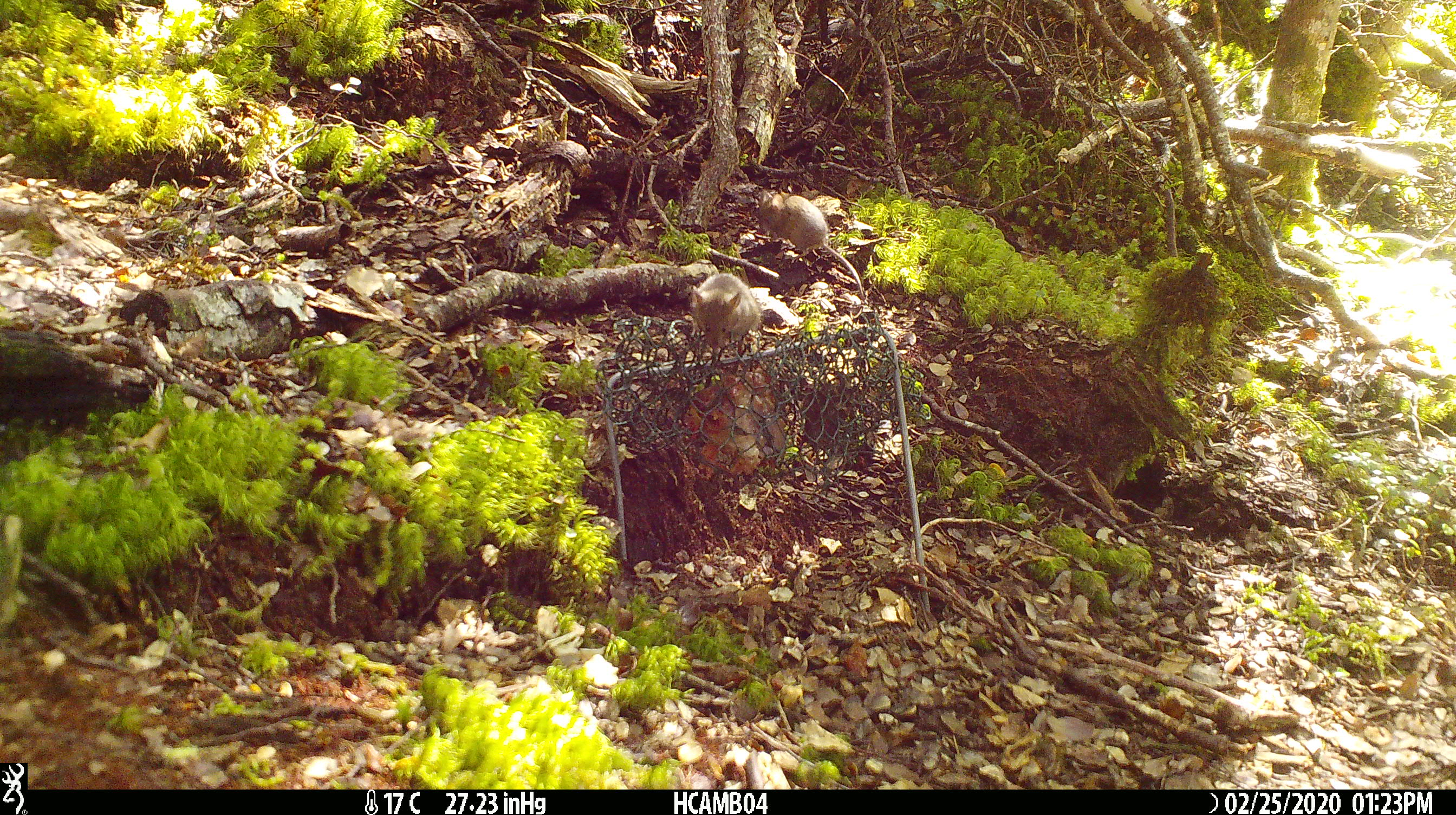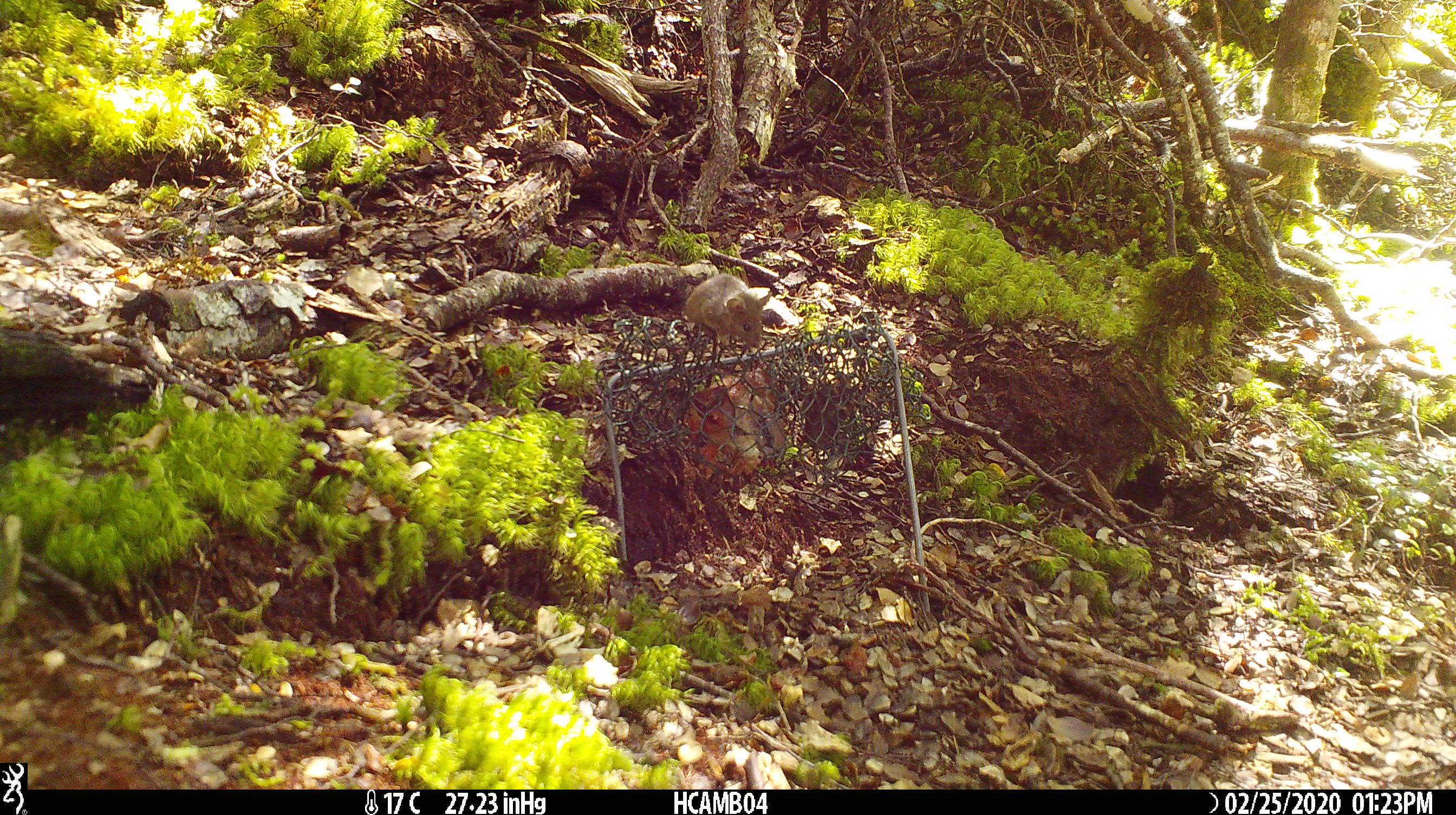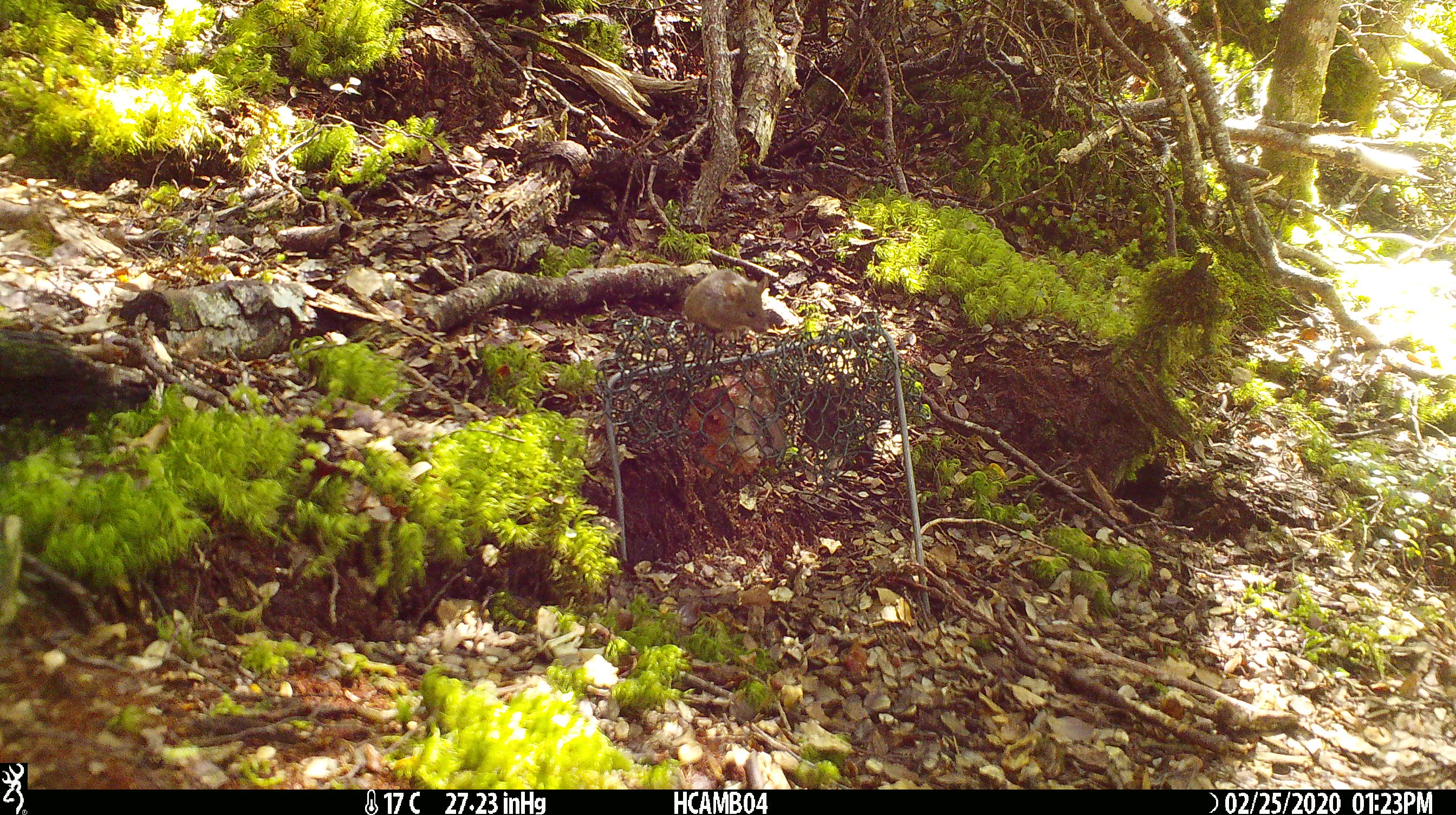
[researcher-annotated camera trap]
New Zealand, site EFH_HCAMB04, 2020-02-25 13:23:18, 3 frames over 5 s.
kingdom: Animalia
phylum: Chordata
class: Mammalia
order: Rodentia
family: Muridae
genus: Mus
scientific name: Mus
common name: mouse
Mouse (Mus).